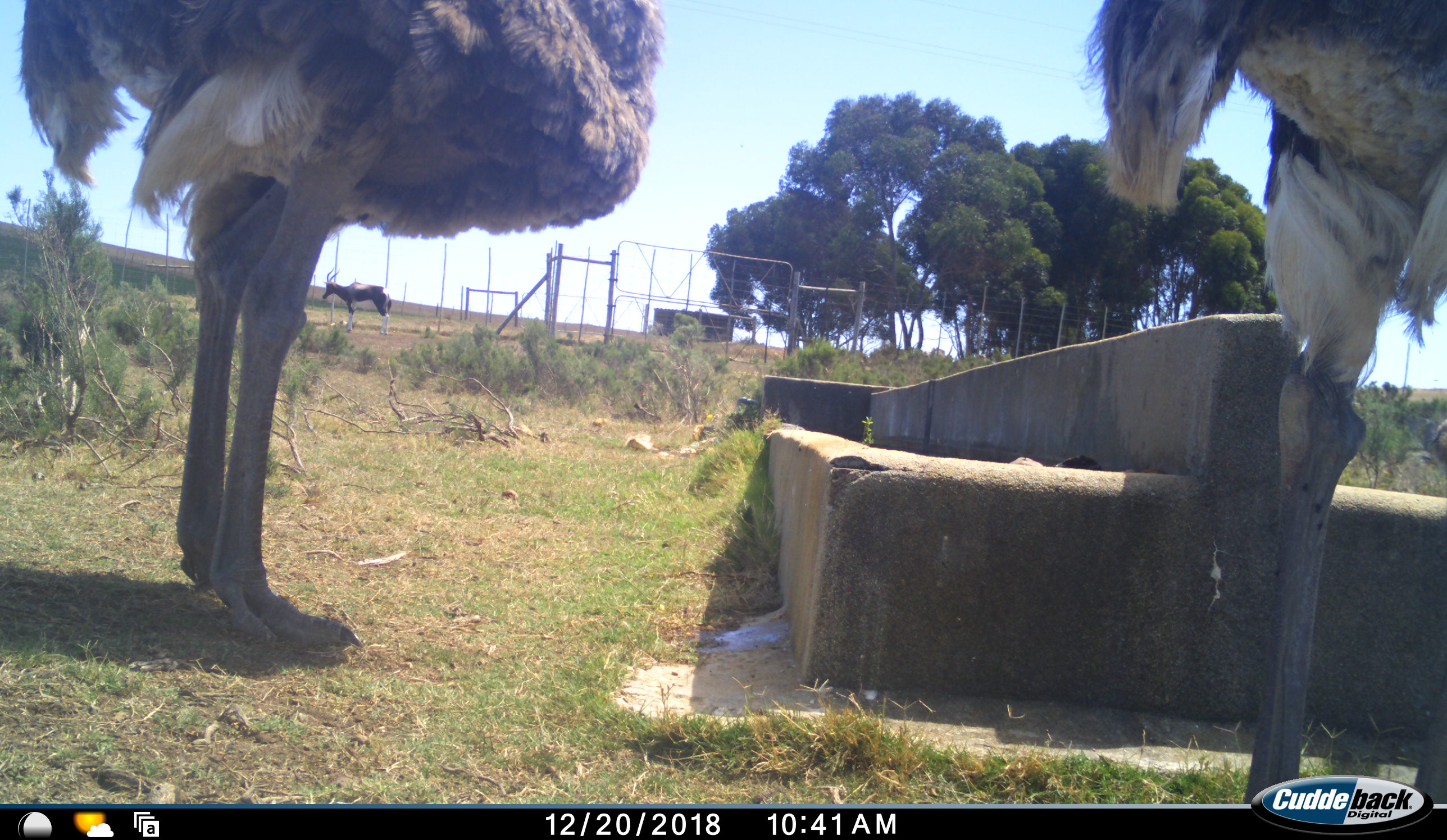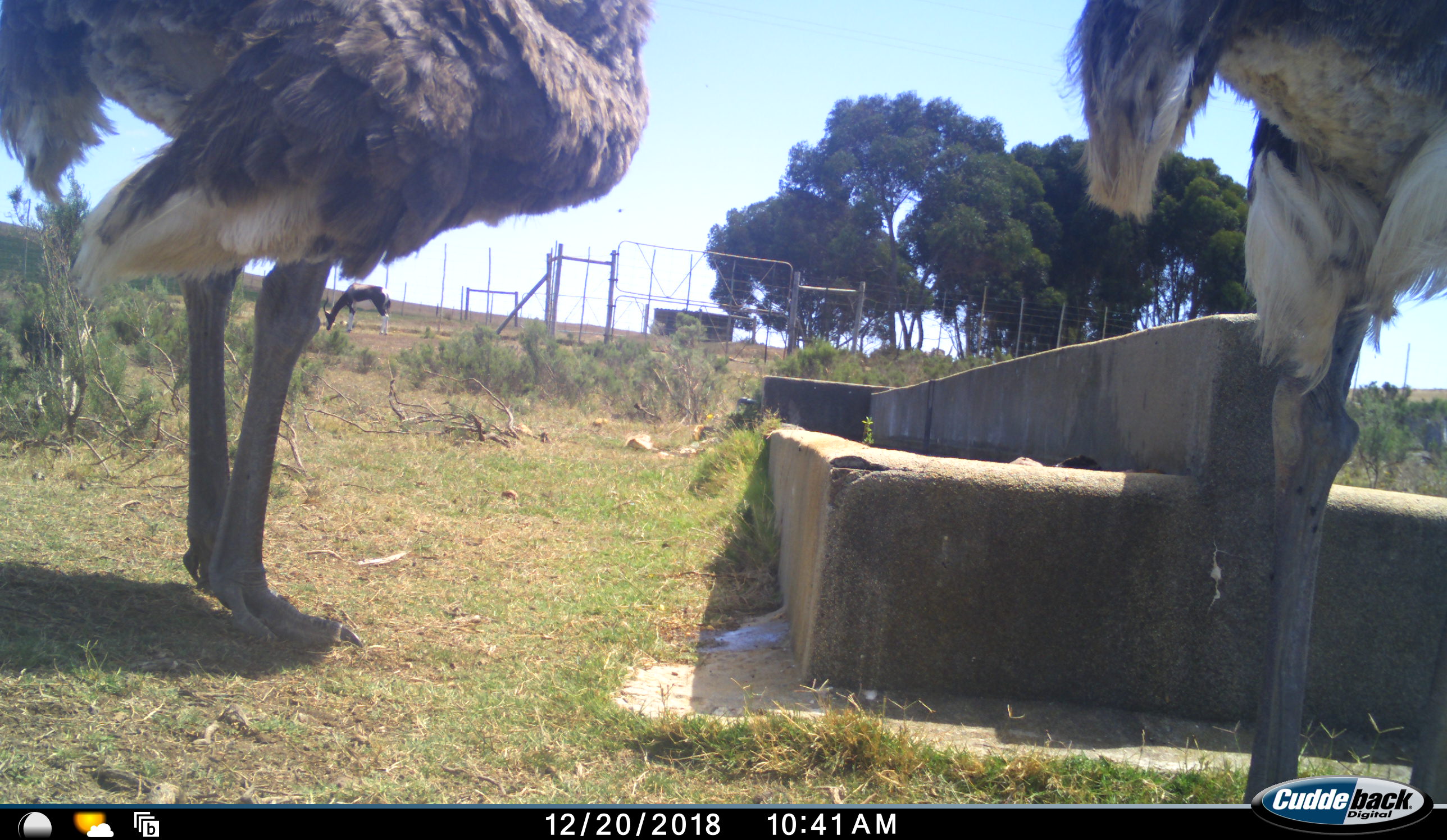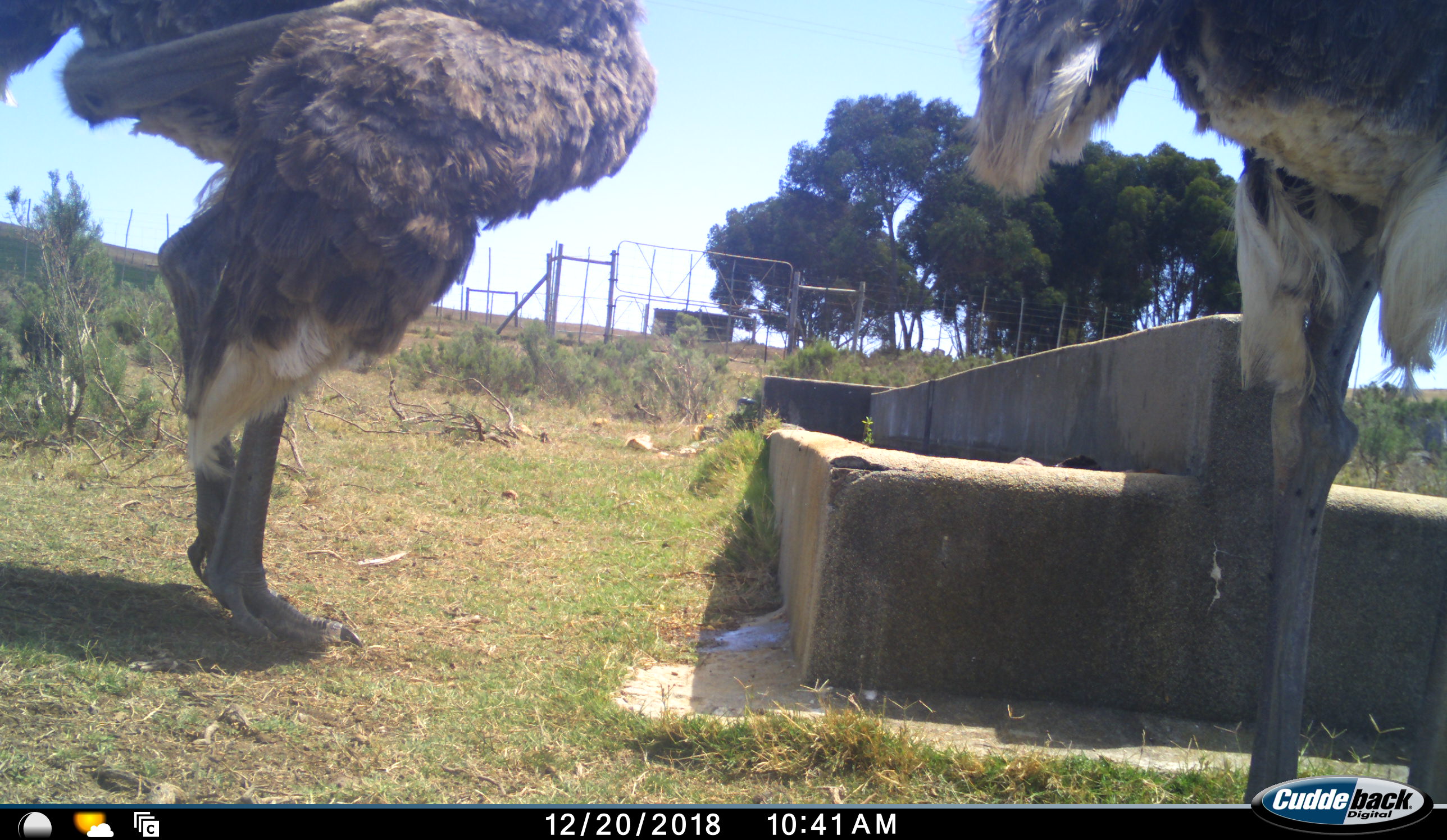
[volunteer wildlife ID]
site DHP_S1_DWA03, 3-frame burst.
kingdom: Animalia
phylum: Chordata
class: Mammalia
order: Artiodactyla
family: Bovidae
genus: Damaliscus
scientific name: Damaliscus pygargus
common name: bontebok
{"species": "bontebok (Damaliscus pygargus)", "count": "1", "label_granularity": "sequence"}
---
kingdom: Animalia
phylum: Chordata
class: Aves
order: Struthioniformes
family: Struthionidae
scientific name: Struthionidae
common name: ostrich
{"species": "ostrich (Struthionidae)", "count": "2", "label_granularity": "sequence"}